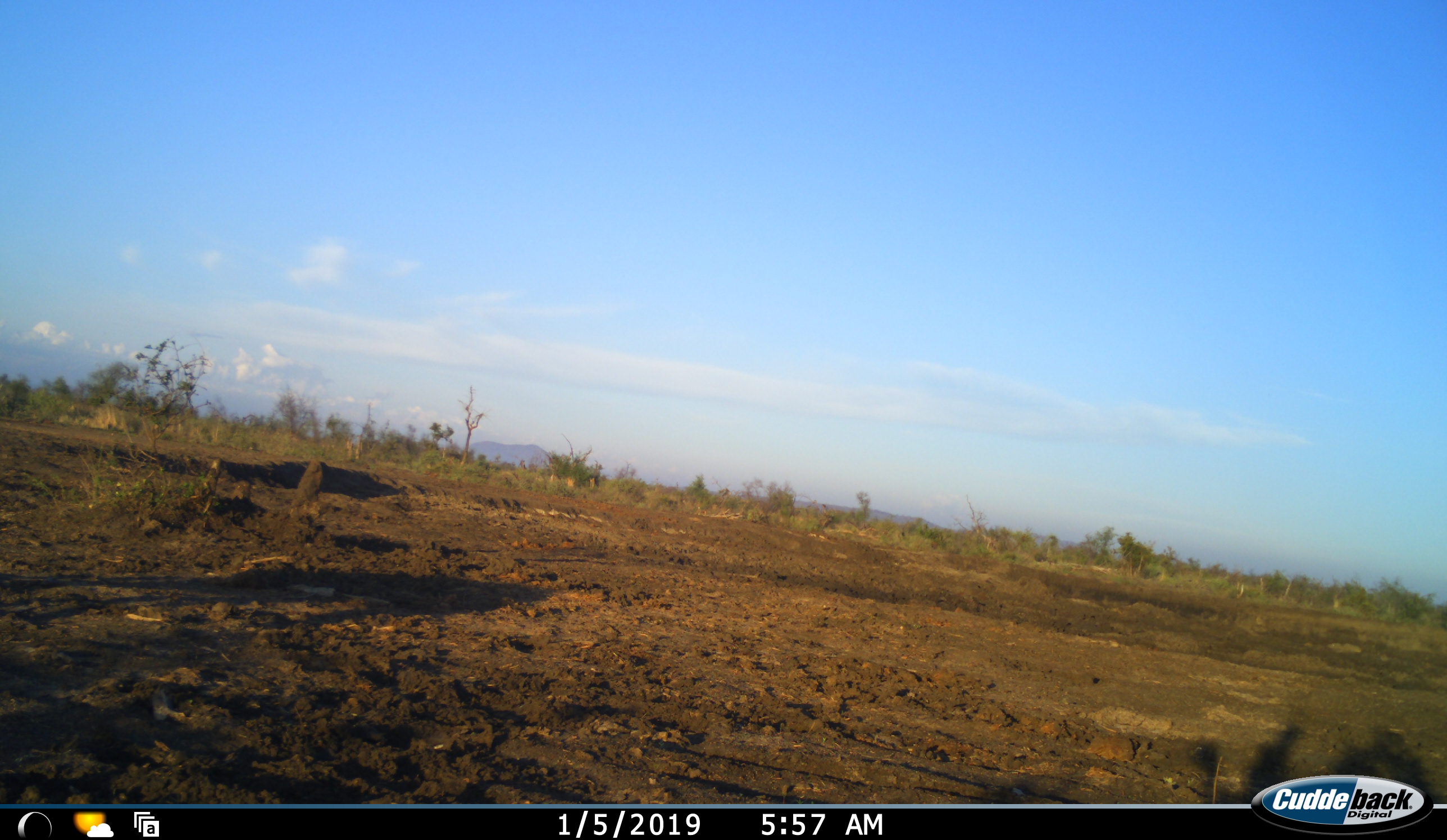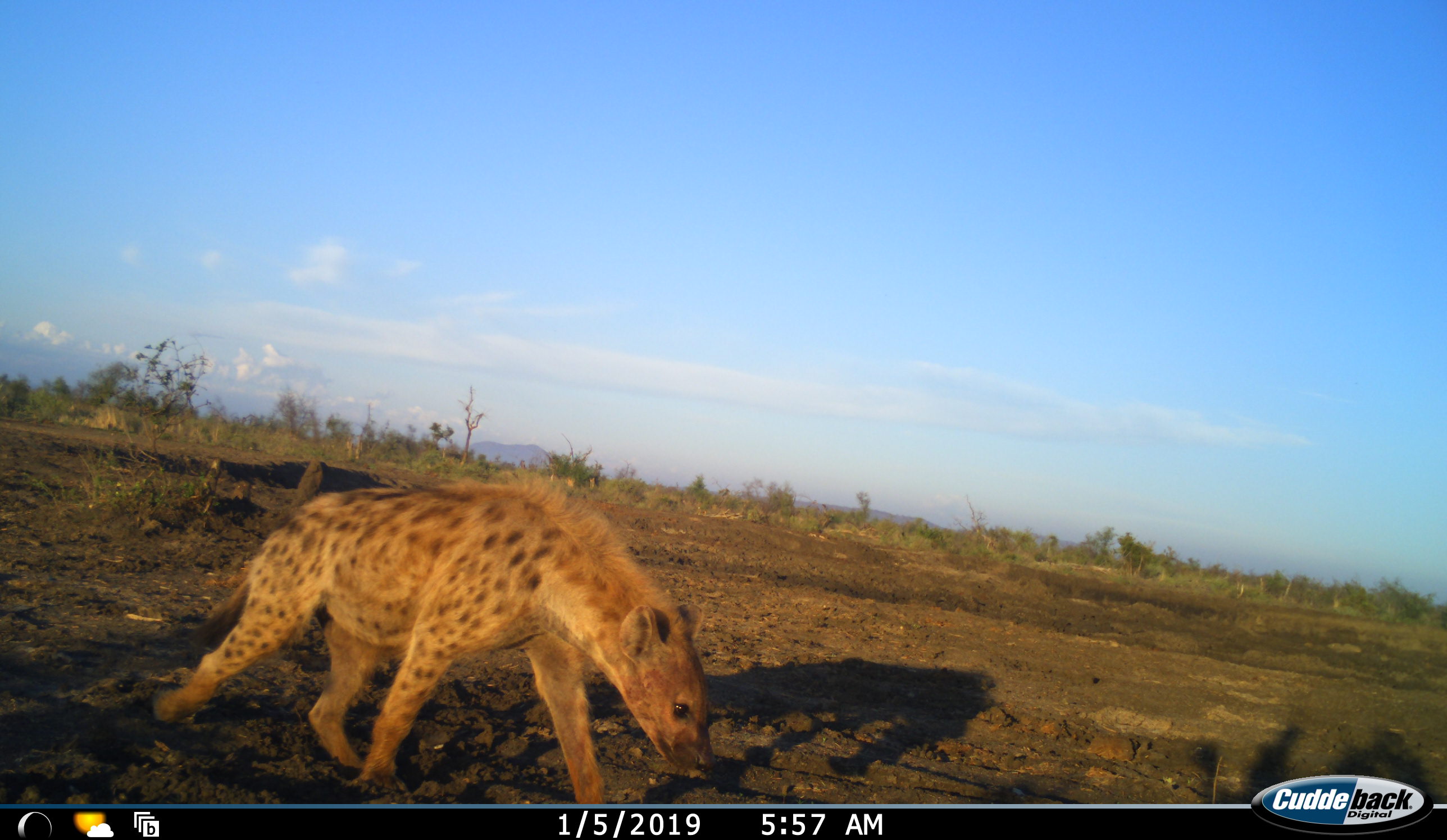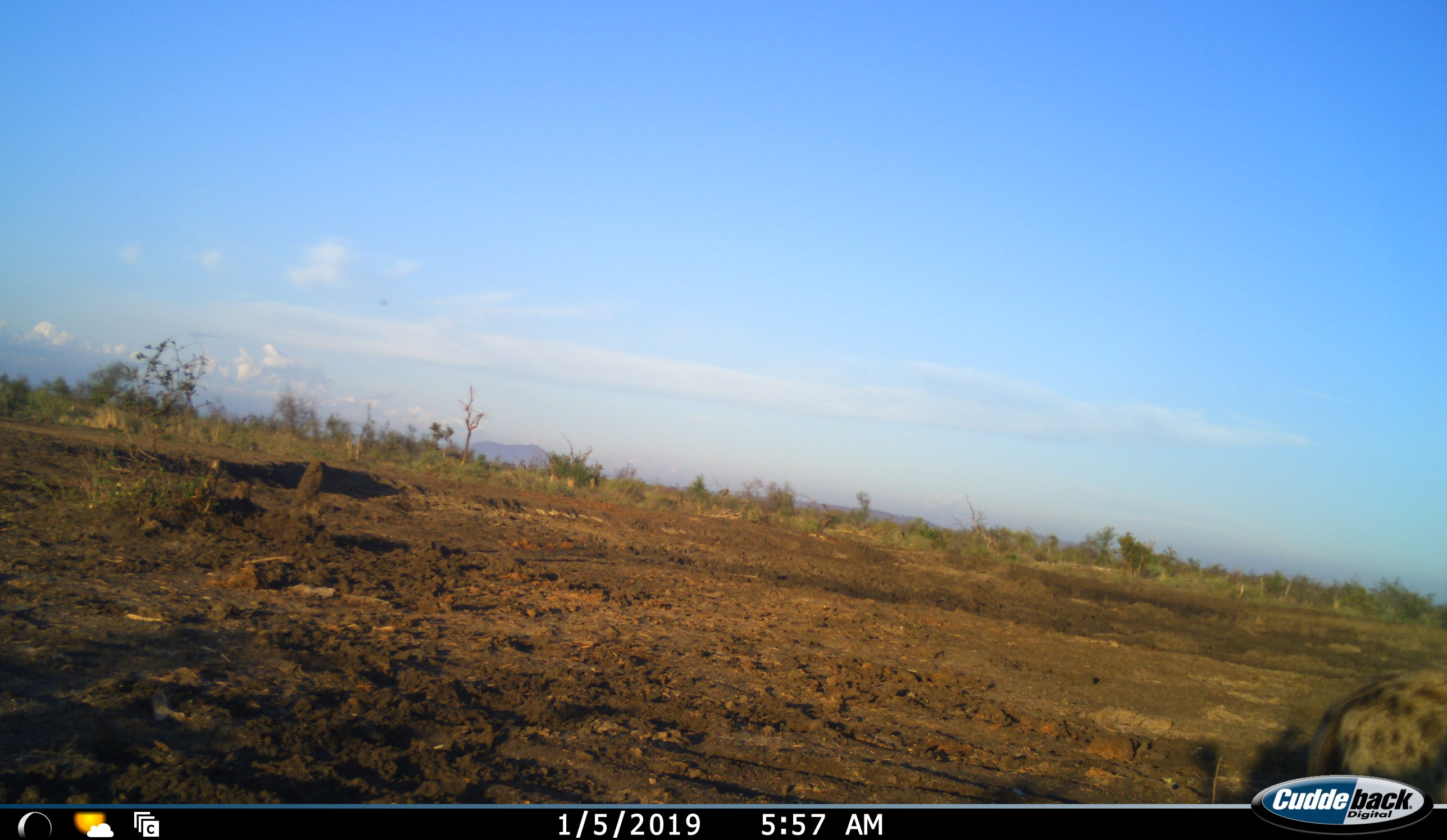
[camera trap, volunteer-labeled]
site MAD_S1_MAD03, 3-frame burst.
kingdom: Animalia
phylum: Chordata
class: Mammalia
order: Carnivora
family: Hyaenidae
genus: Crocuta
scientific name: Crocuta crocuta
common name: spotted hyena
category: hyenaspotted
Hyenaspotted (spotted hyena) (Crocuta crocuta), count 1. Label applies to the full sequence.